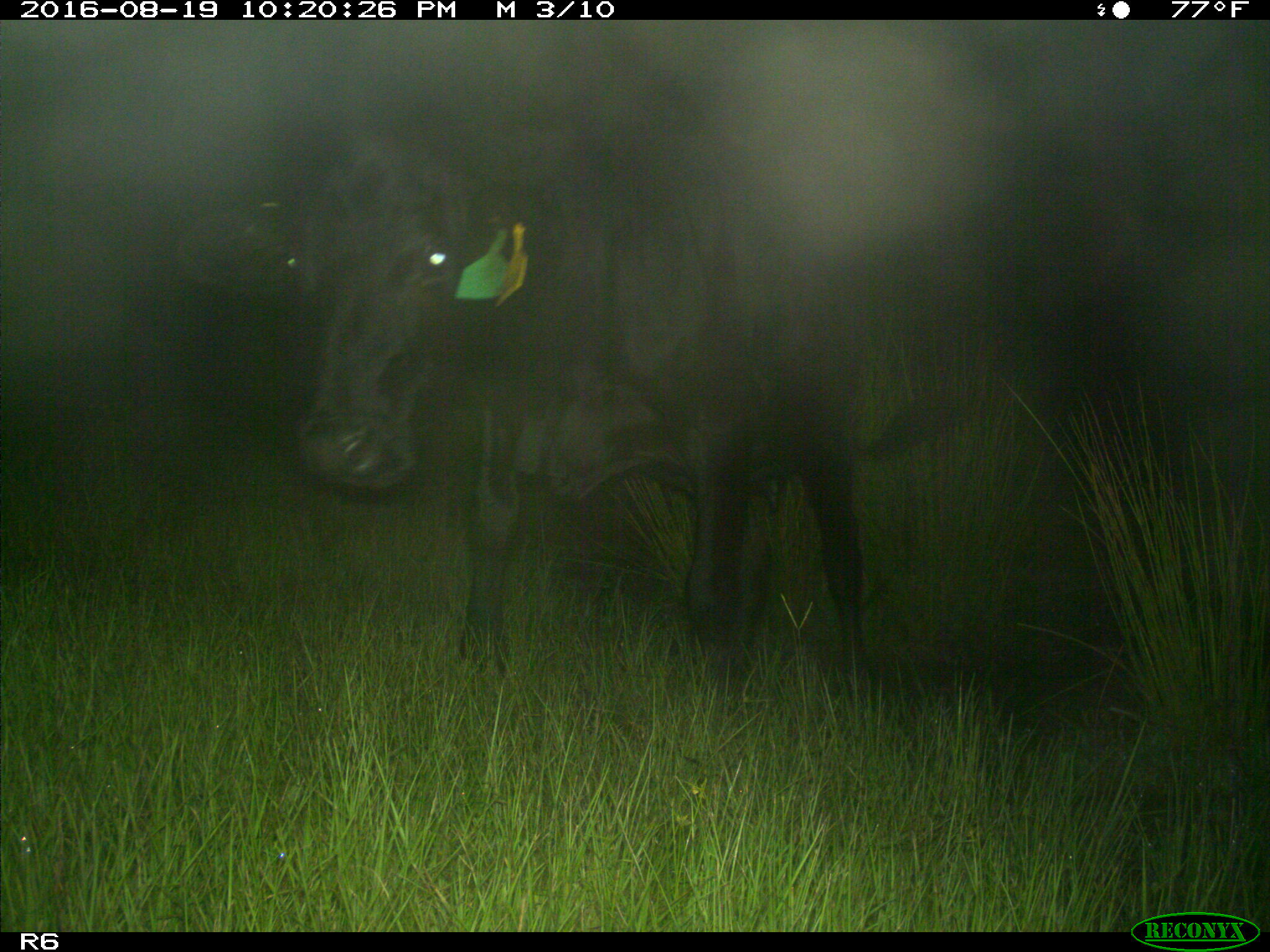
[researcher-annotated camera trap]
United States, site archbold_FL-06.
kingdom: Animalia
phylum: Chordata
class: Mammalia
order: Artiodactyla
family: Bovidae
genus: Bos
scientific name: Bos taurus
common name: domestic cow